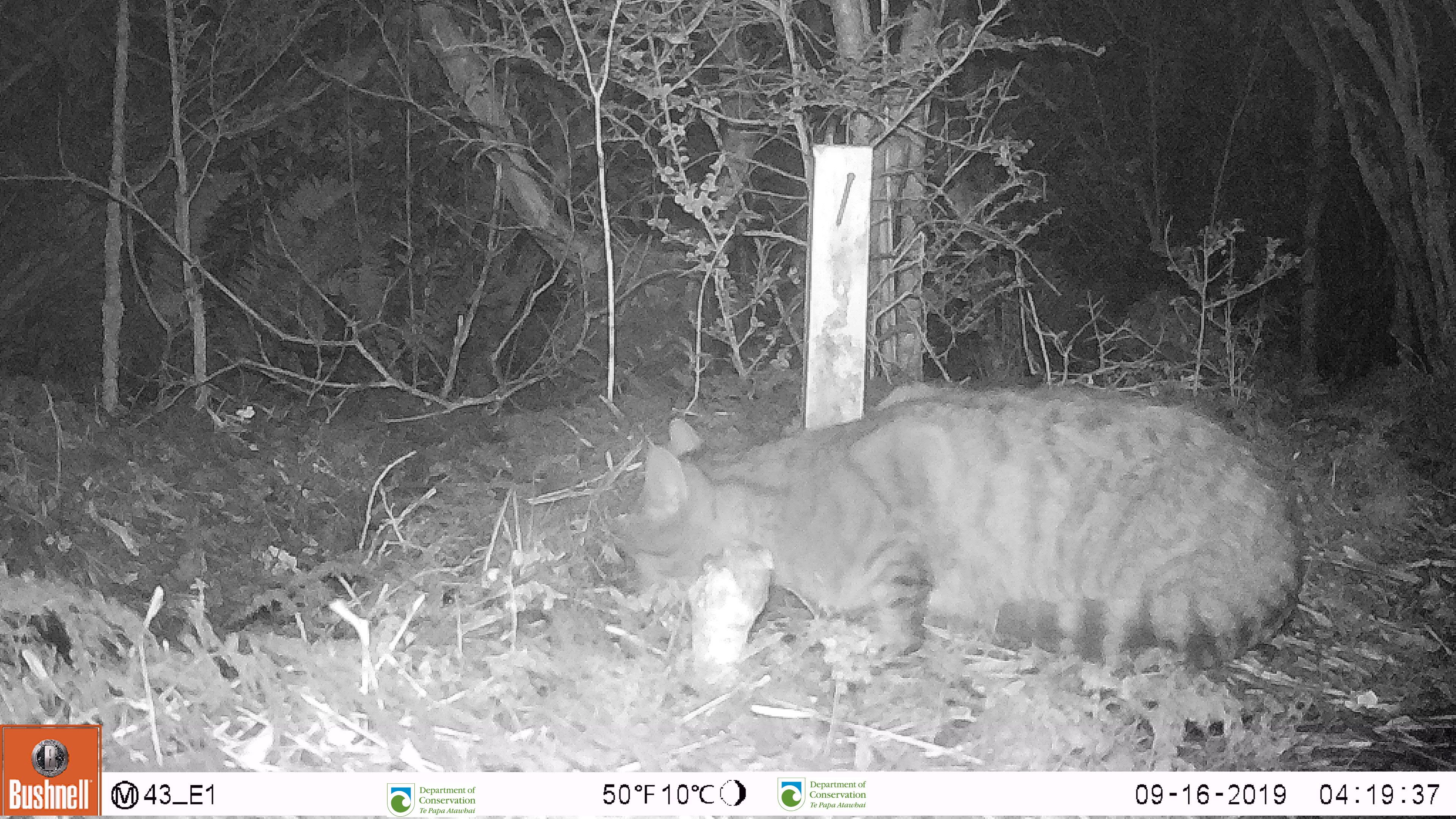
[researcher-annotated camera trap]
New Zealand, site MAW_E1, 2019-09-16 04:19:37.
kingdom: Animalia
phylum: Chordata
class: Mammalia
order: Carnivora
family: Felidae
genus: Felis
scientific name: Felis catus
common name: domestic cat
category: cat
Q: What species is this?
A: Cat (domestic cat) (Felis catus).